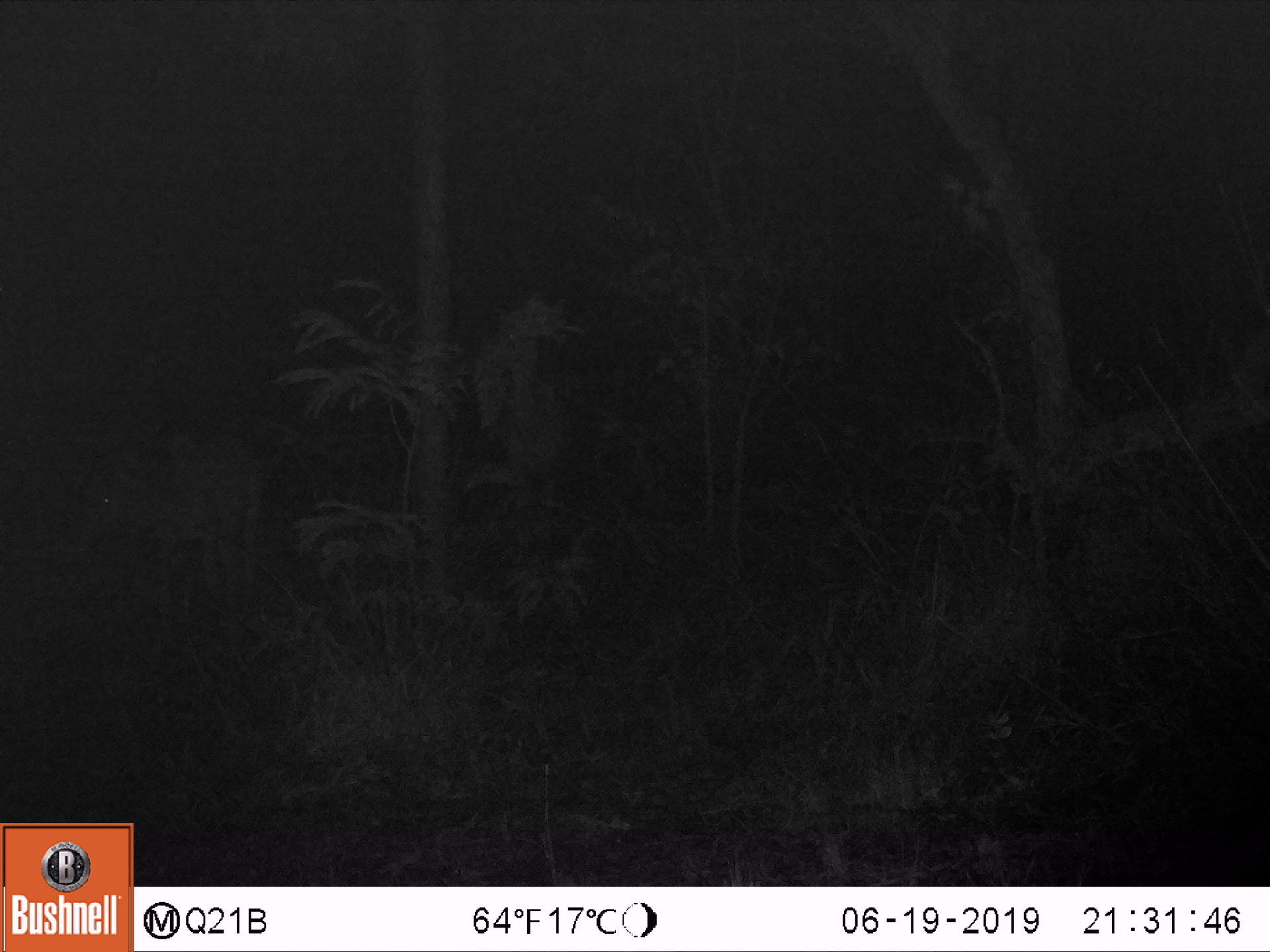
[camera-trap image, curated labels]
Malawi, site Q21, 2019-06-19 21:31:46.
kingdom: Animalia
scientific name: Animalia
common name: other animal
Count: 1.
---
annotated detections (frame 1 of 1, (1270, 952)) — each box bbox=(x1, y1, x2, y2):
other animal: bbox=(49, 400, 278, 658)